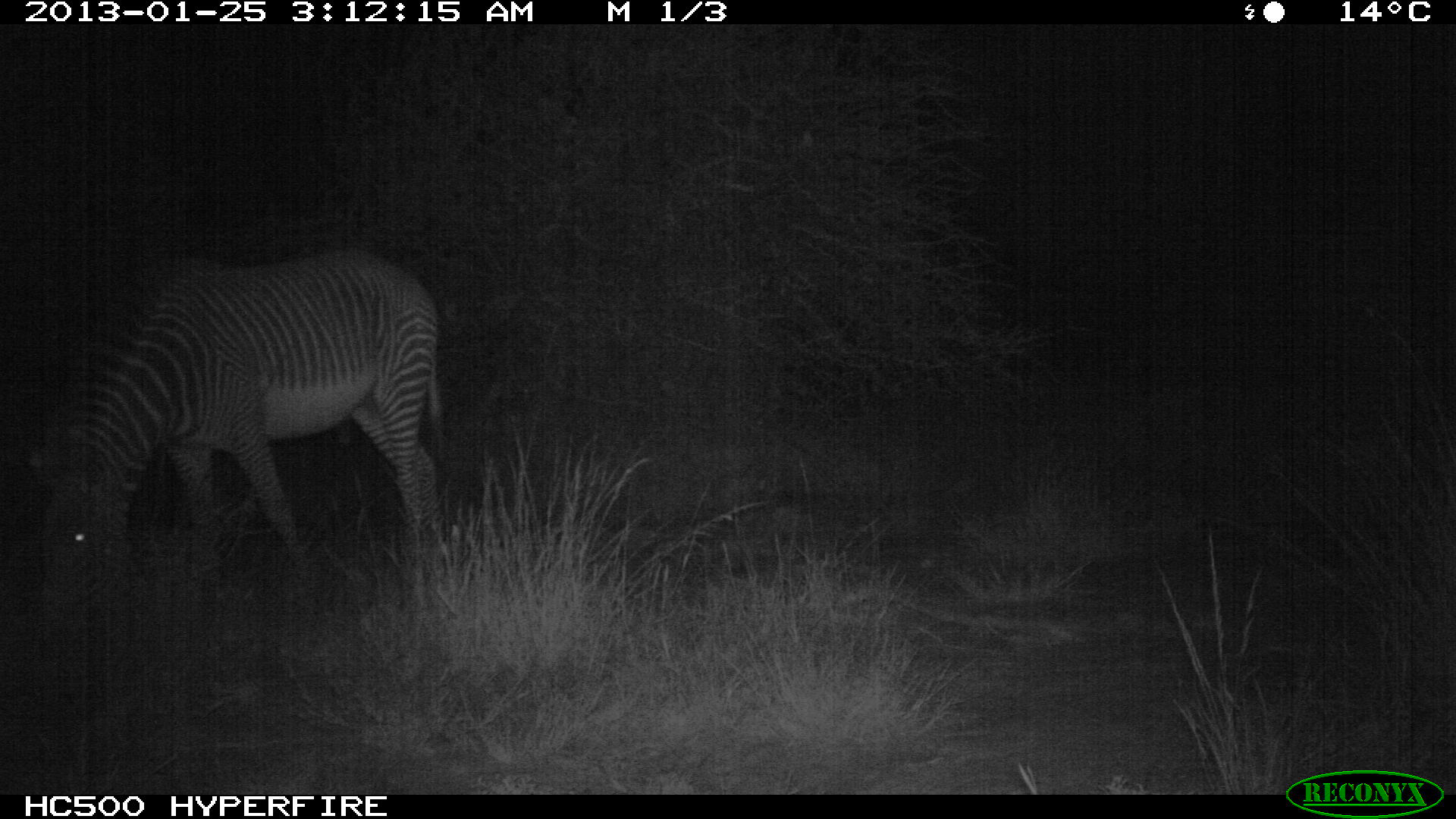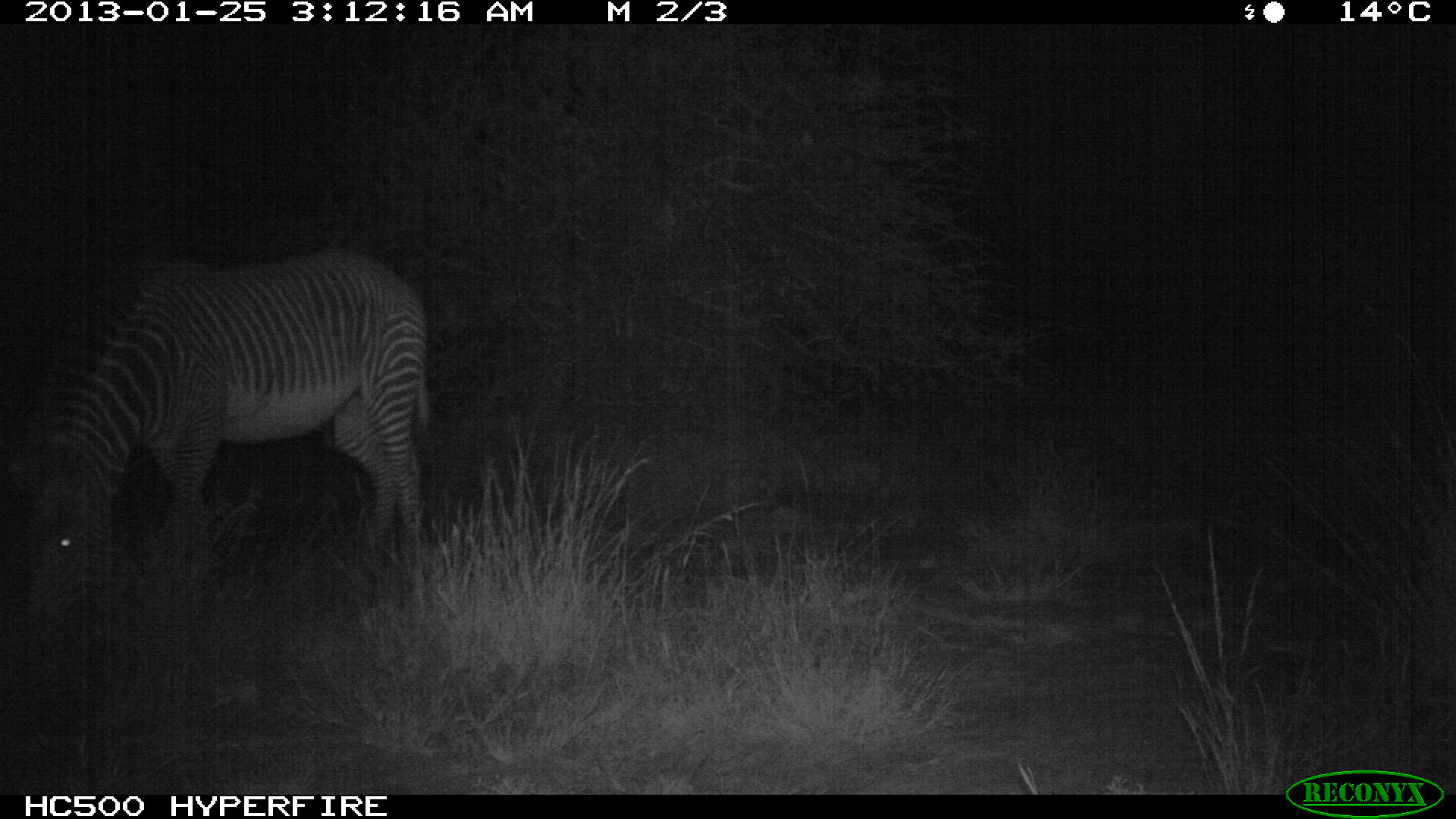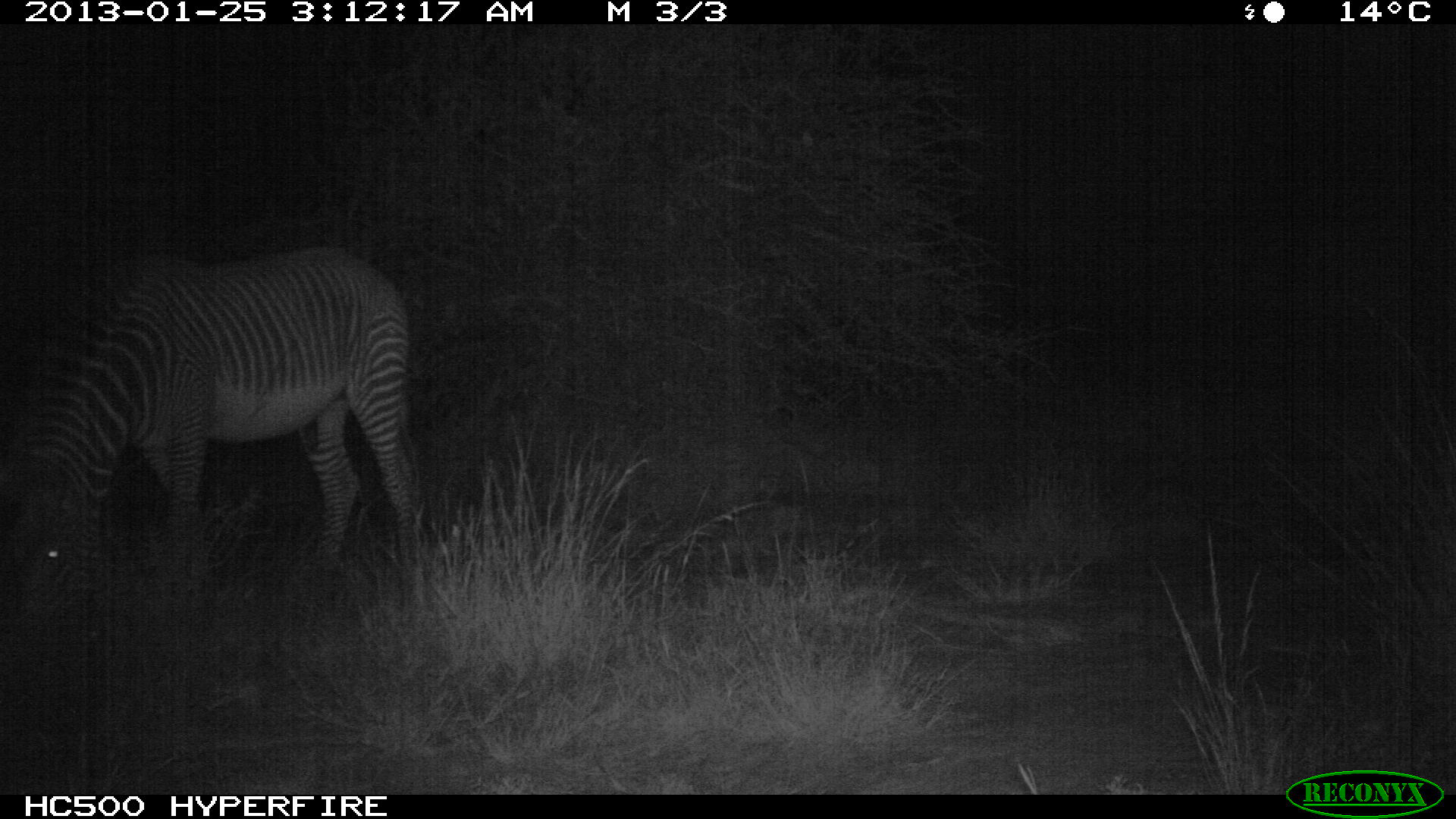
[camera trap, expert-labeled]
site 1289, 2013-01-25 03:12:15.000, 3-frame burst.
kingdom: Animalia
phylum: Chordata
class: Mammalia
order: Perissodactyla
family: Equidae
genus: Equus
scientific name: Equus grevyi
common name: grévy's zebra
Equus grevyi (grévy's zebra), count 1.